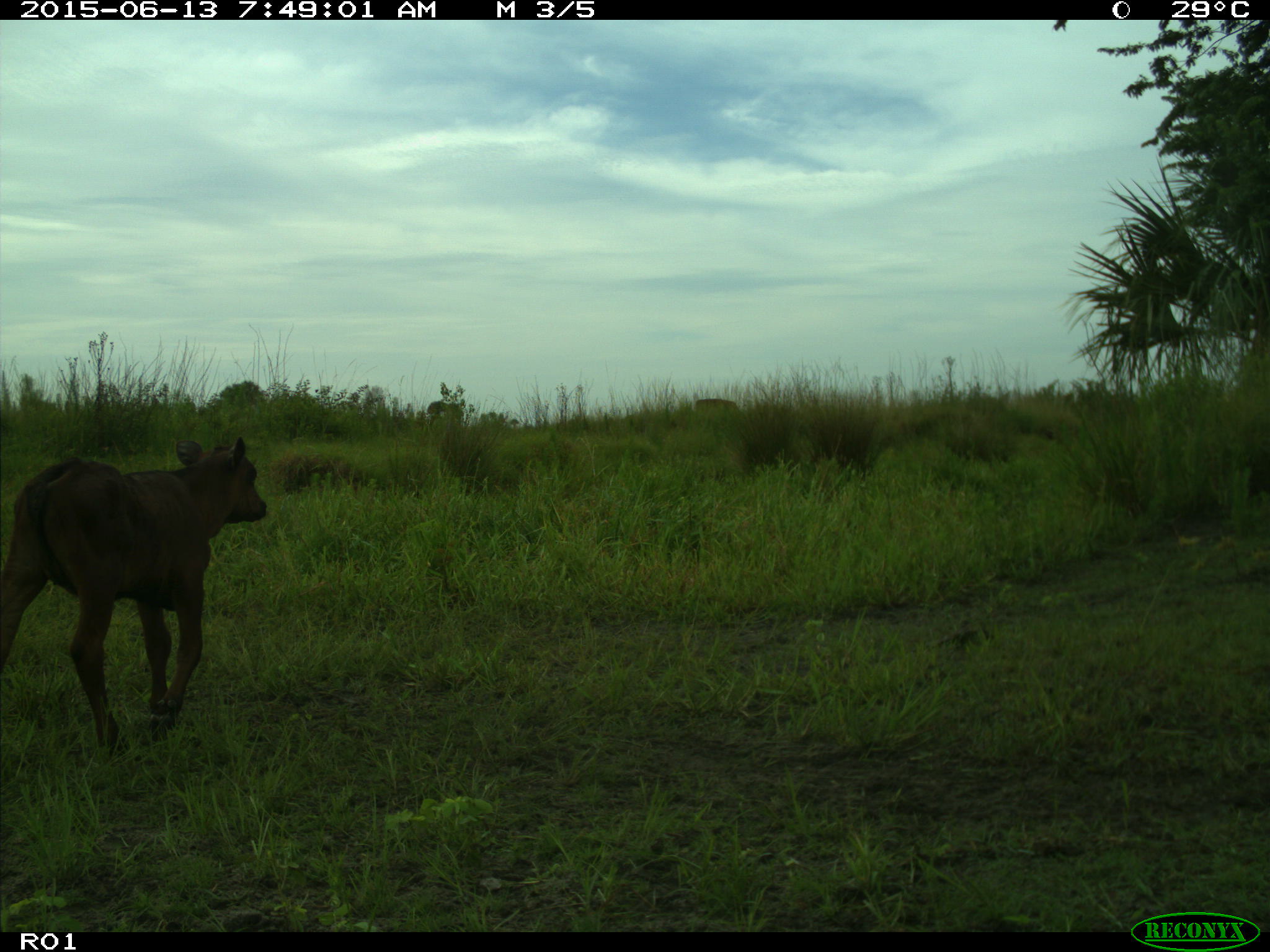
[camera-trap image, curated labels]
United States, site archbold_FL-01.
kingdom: Animalia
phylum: Chordata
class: Mammalia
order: Artiodactyla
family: Bovidae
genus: Bos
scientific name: Bos taurus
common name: domestic cow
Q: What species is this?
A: Bos taurus (domestic cow).